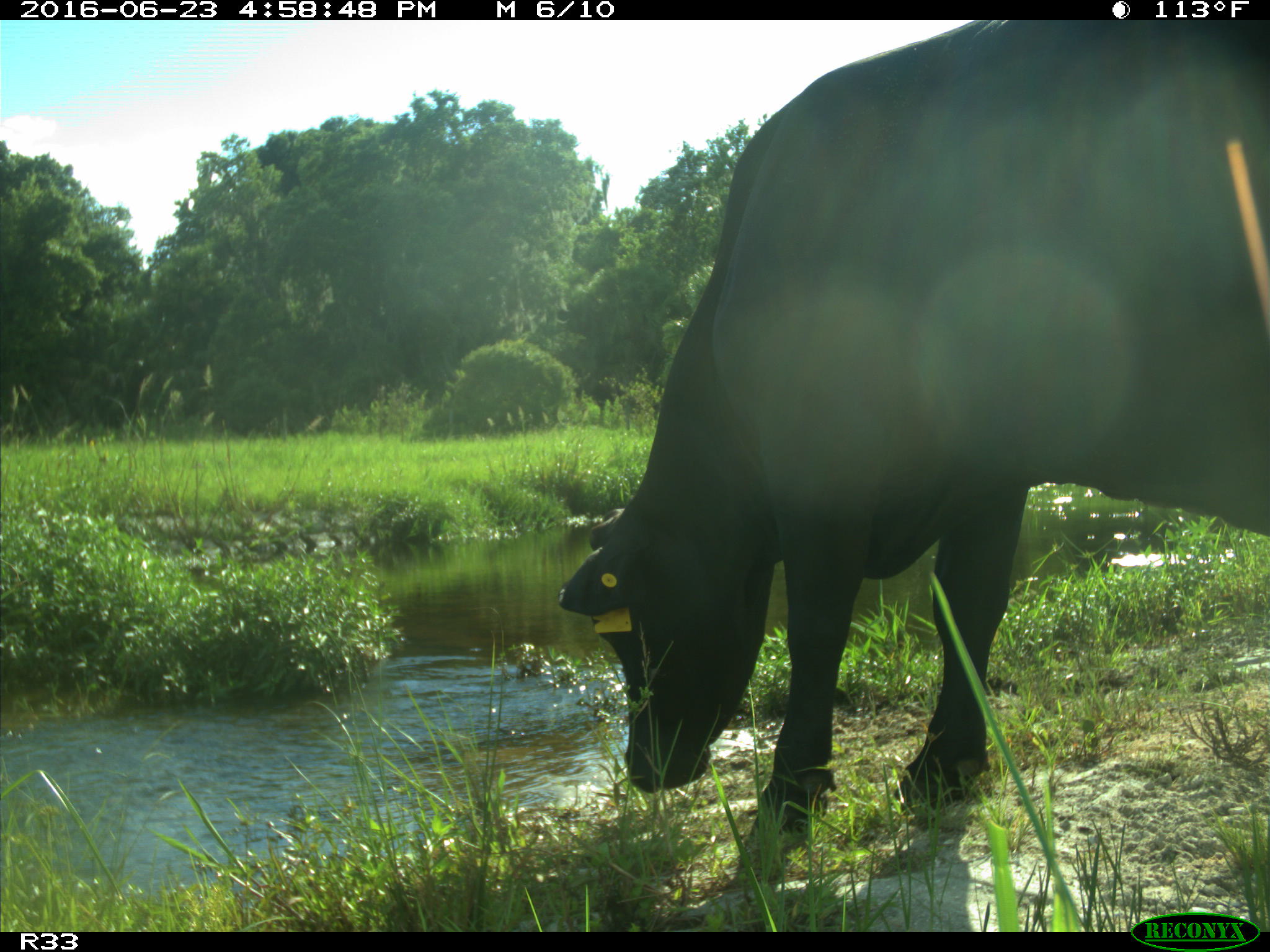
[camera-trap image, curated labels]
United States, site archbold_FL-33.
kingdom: Animalia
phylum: Chordata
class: Mammalia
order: Artiodactyla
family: Bovidae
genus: Bos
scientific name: Bos taurus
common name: domestic cow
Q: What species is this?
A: Bos taurus (domestic cow).